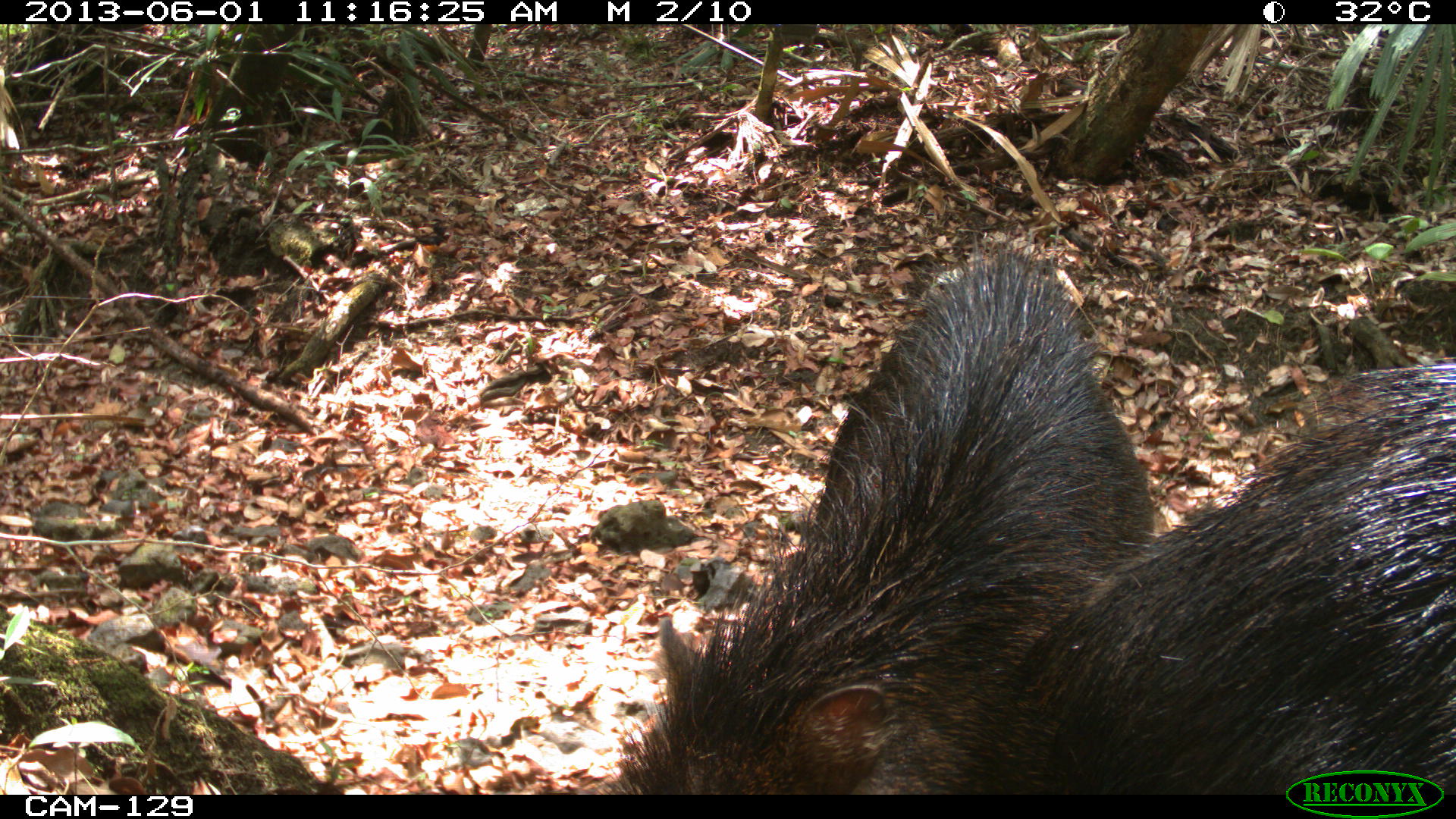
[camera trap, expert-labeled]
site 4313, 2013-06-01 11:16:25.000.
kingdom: Animalia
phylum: Chordata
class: Mammalia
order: Artiodactyla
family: Tayassuidae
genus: Tayassu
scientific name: Tayassu pecari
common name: white-lipped peccary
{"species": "Tayassu pecari (white-lipped peccary)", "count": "6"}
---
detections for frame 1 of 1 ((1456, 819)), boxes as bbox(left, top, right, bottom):
tayassu pecari: bbox(617, 243, 1451, 819); bbox(954, 365, 1456, 792)